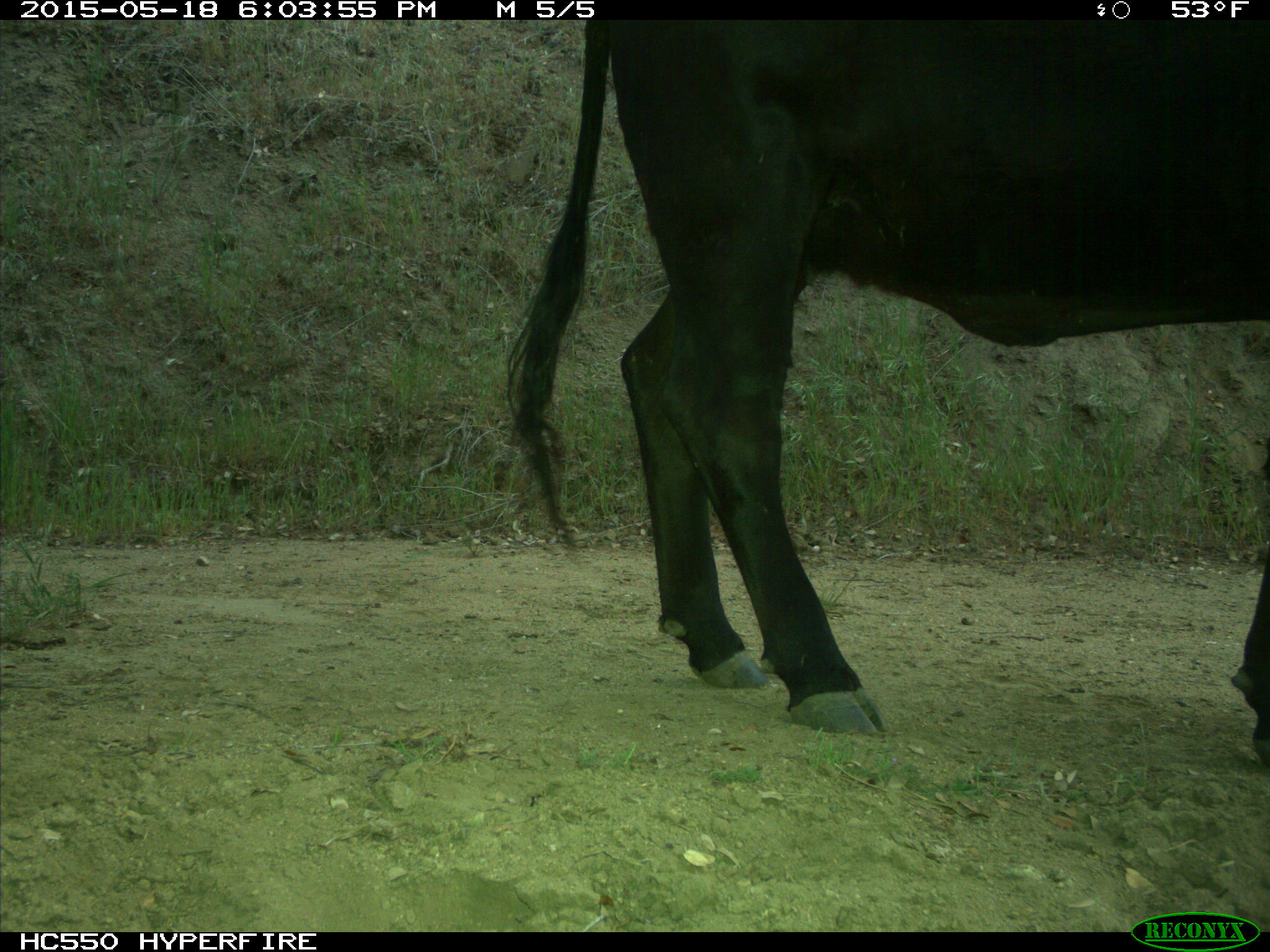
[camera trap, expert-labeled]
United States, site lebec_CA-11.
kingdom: Animalia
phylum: Chordata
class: Mammalia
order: Artiodactyla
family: Bovidae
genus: Bos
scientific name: Bos taurus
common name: domestic cow